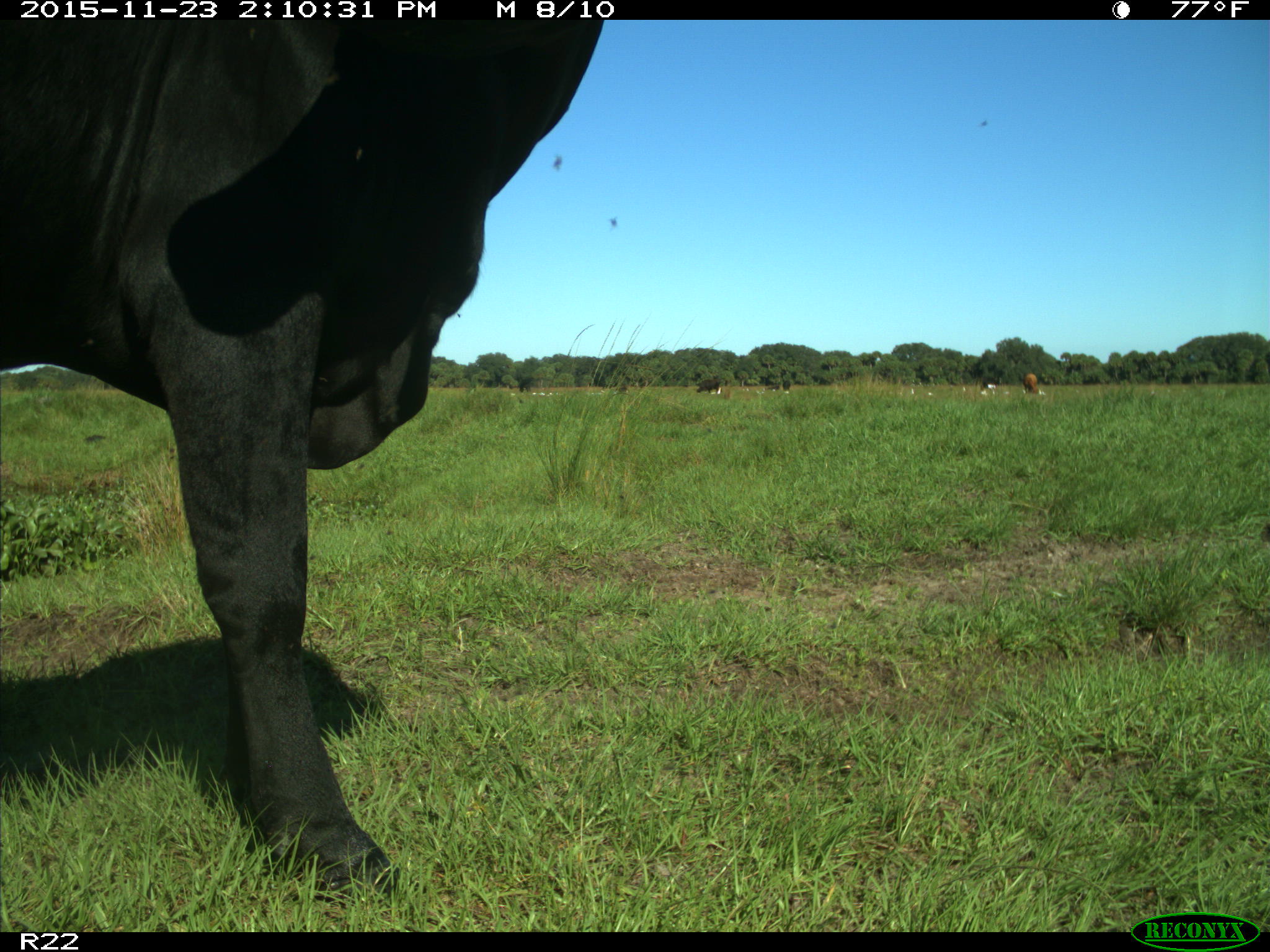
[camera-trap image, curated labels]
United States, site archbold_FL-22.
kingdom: Animalia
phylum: Chordata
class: Mammalia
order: Artiodactyla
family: Bovidae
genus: Bos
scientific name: Bos taurus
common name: domestic cow